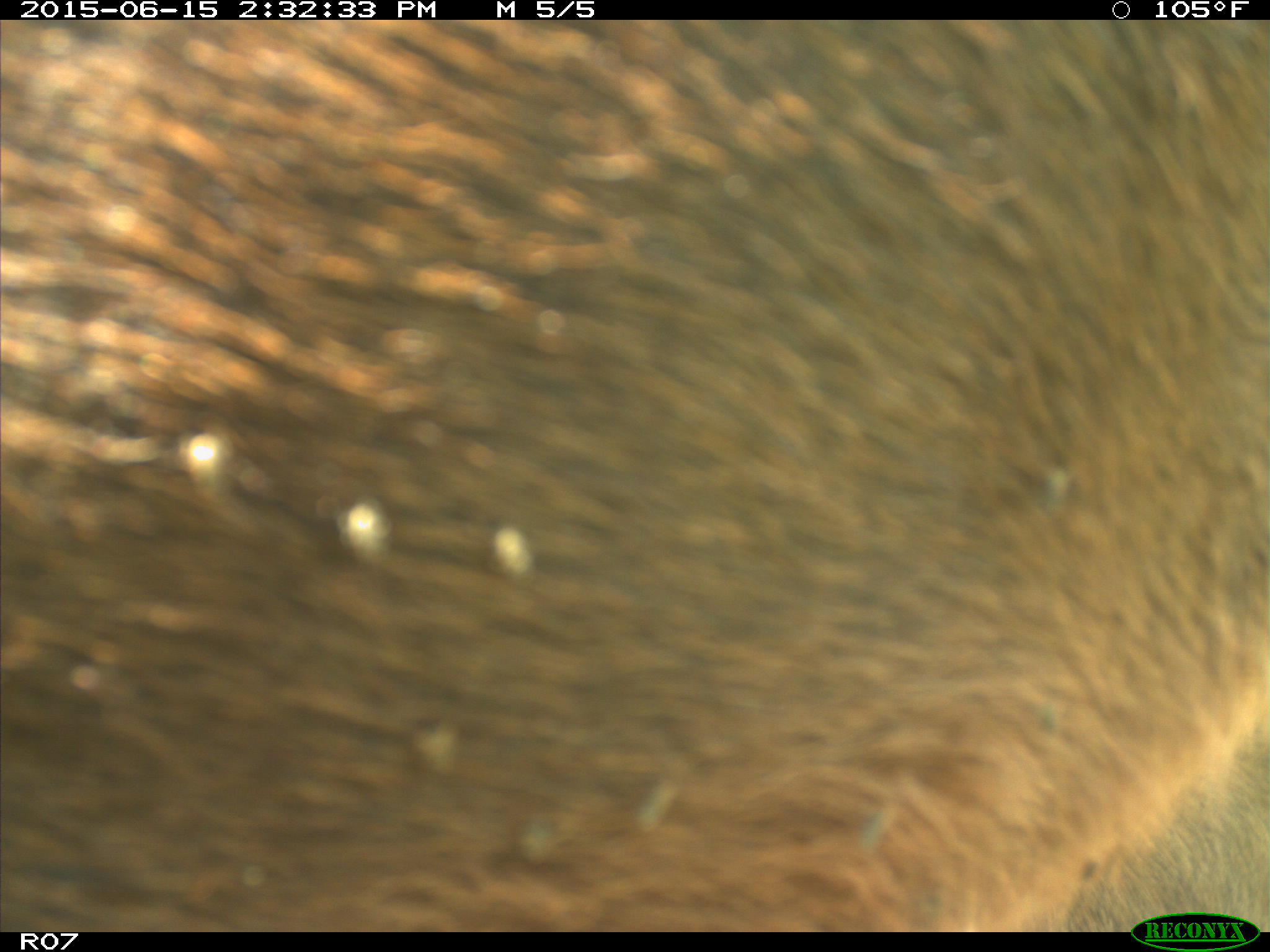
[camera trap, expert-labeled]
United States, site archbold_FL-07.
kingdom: Animalia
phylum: Chordata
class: Mammalia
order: Artiodactyla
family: Bovidae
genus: Bos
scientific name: Bos taurus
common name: domestic cow